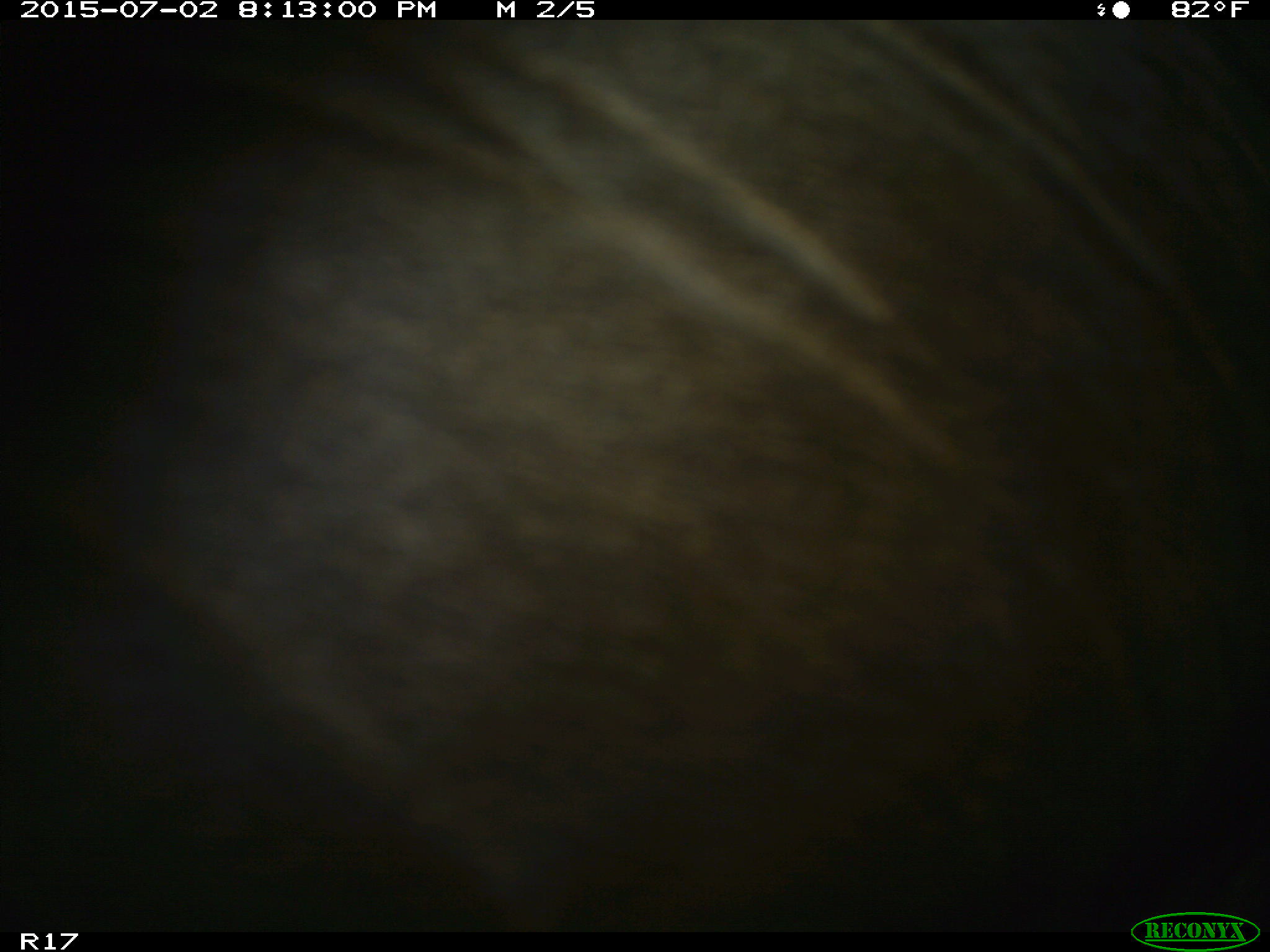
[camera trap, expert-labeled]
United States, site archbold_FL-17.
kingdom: Animalia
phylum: Chordata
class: Mammalia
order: Artiodactyla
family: Bovidae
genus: Bos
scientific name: Bos taurus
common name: domestic cow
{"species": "Bos taurus (domestic cow)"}